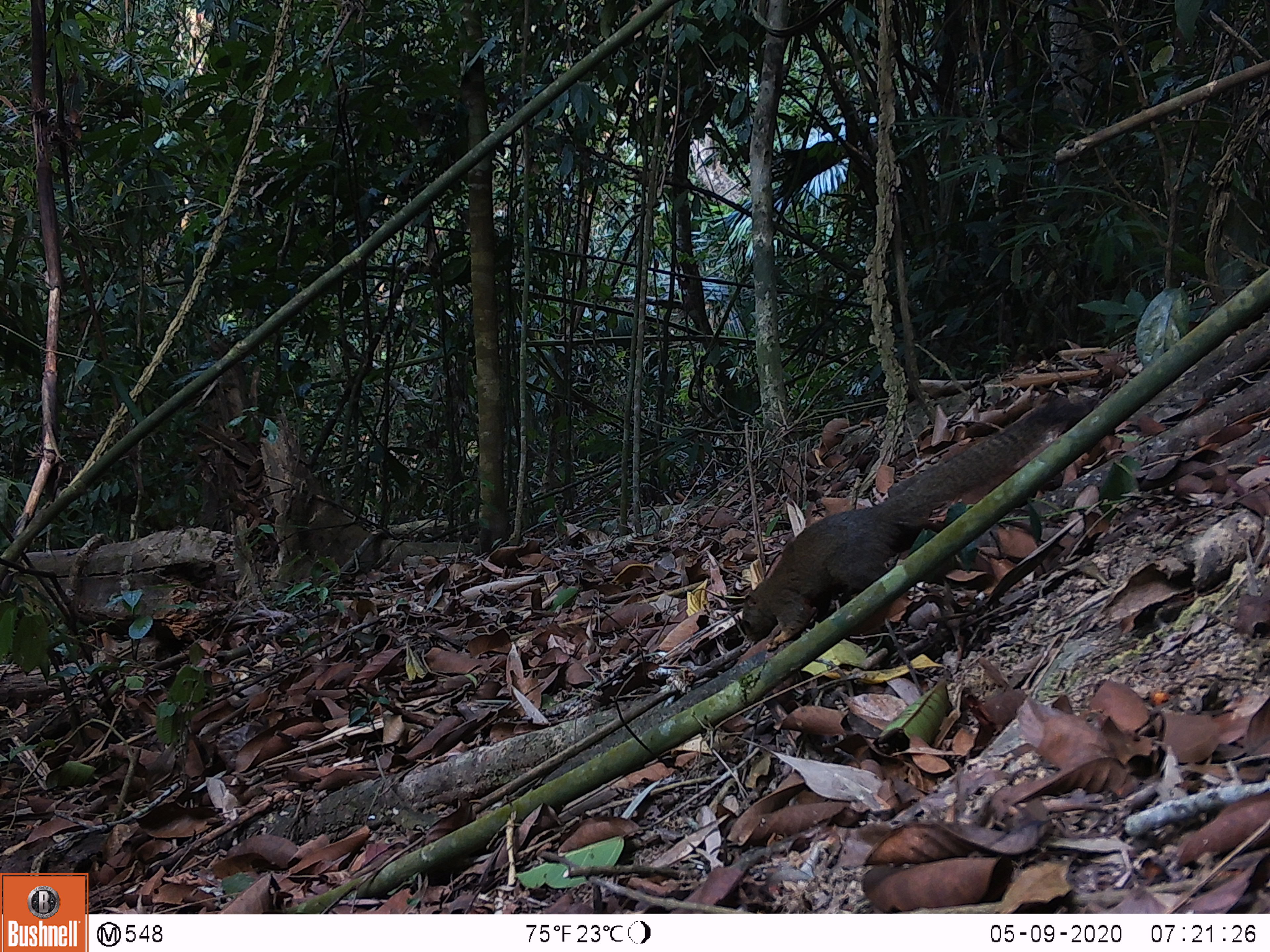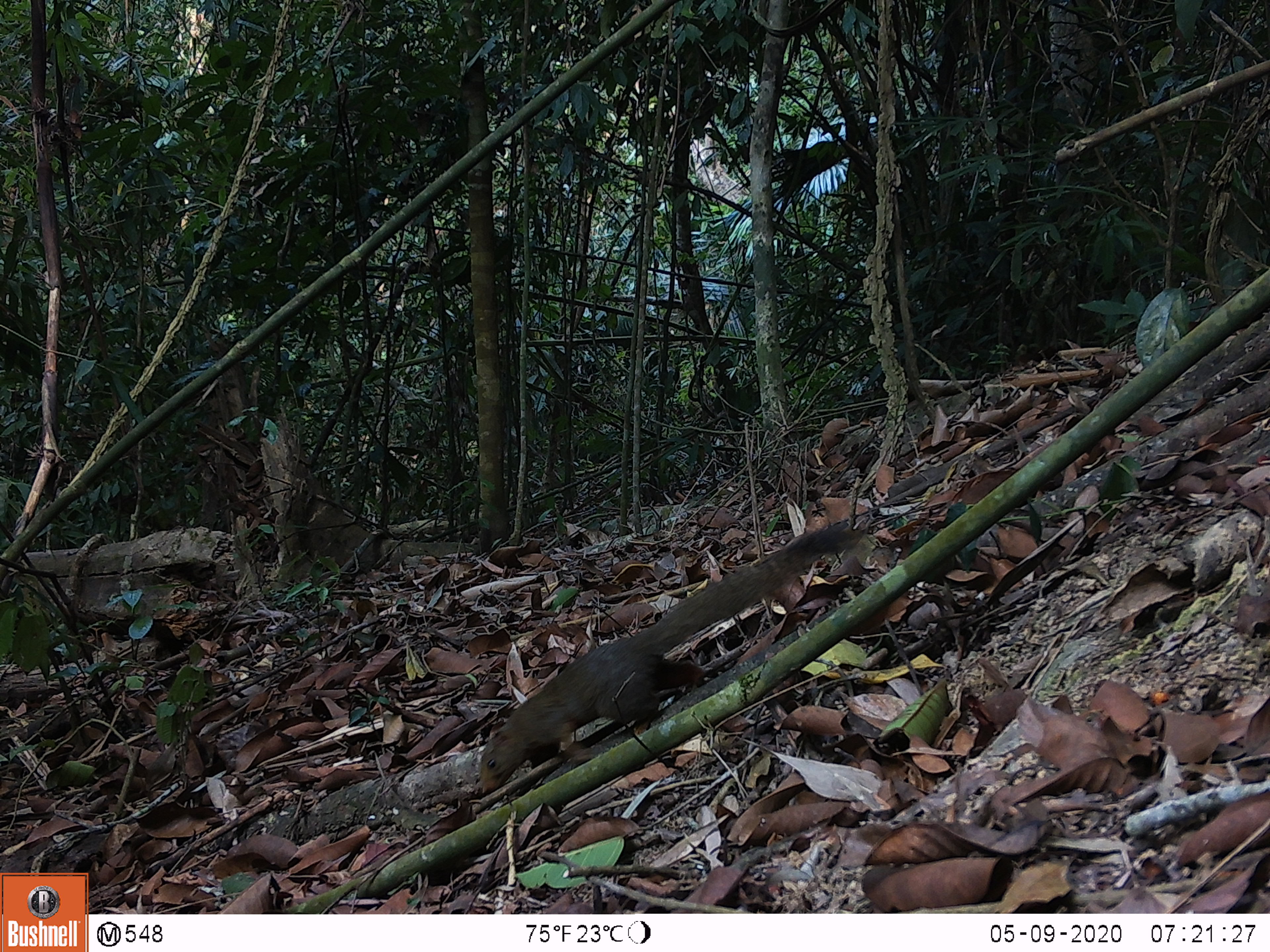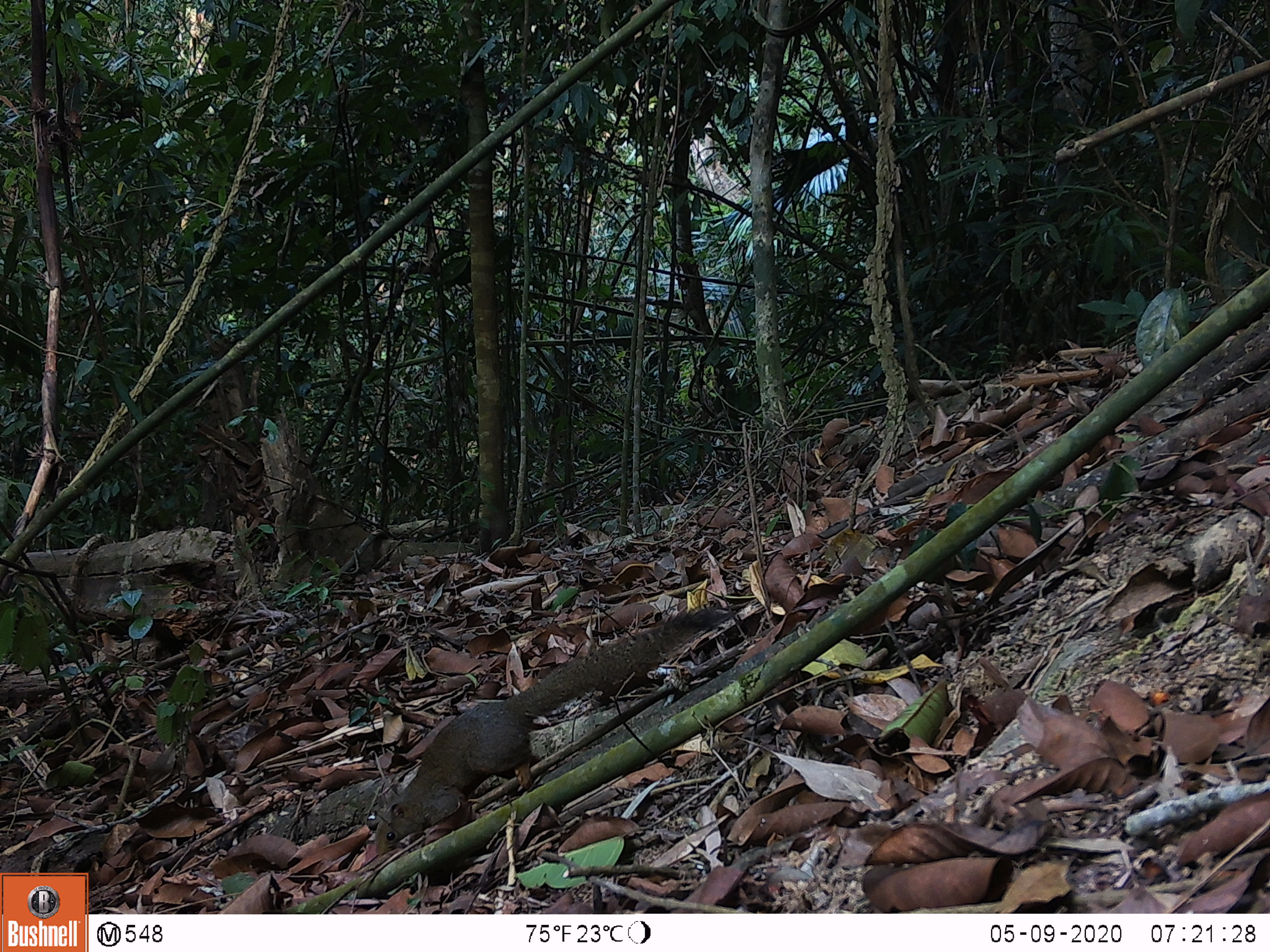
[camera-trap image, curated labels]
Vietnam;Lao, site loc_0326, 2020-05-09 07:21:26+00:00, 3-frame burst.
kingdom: Animalia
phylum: Chordata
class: Mammalia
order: Rodentia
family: Sciuridae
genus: Callosciurus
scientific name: Callosciurus erythraeus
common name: pallas's squirrel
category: pallass squirrel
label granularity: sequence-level